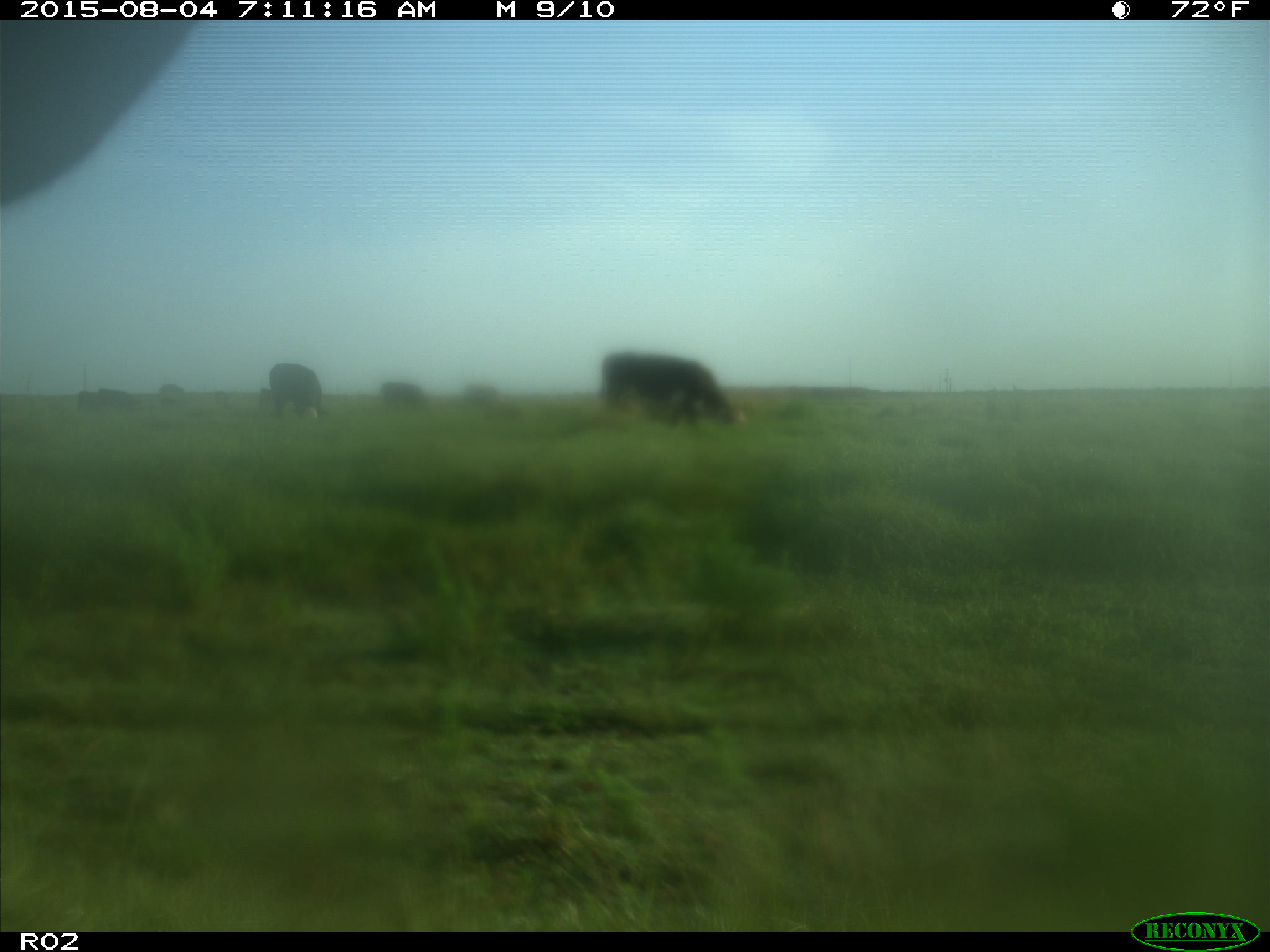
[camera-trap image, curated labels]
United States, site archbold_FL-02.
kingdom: Animalia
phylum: Chordata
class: Mammalia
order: Artiodactyla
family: Bovidae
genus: Bos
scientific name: Bos taurus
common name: domestic cow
Bos taurus (domestic cow).